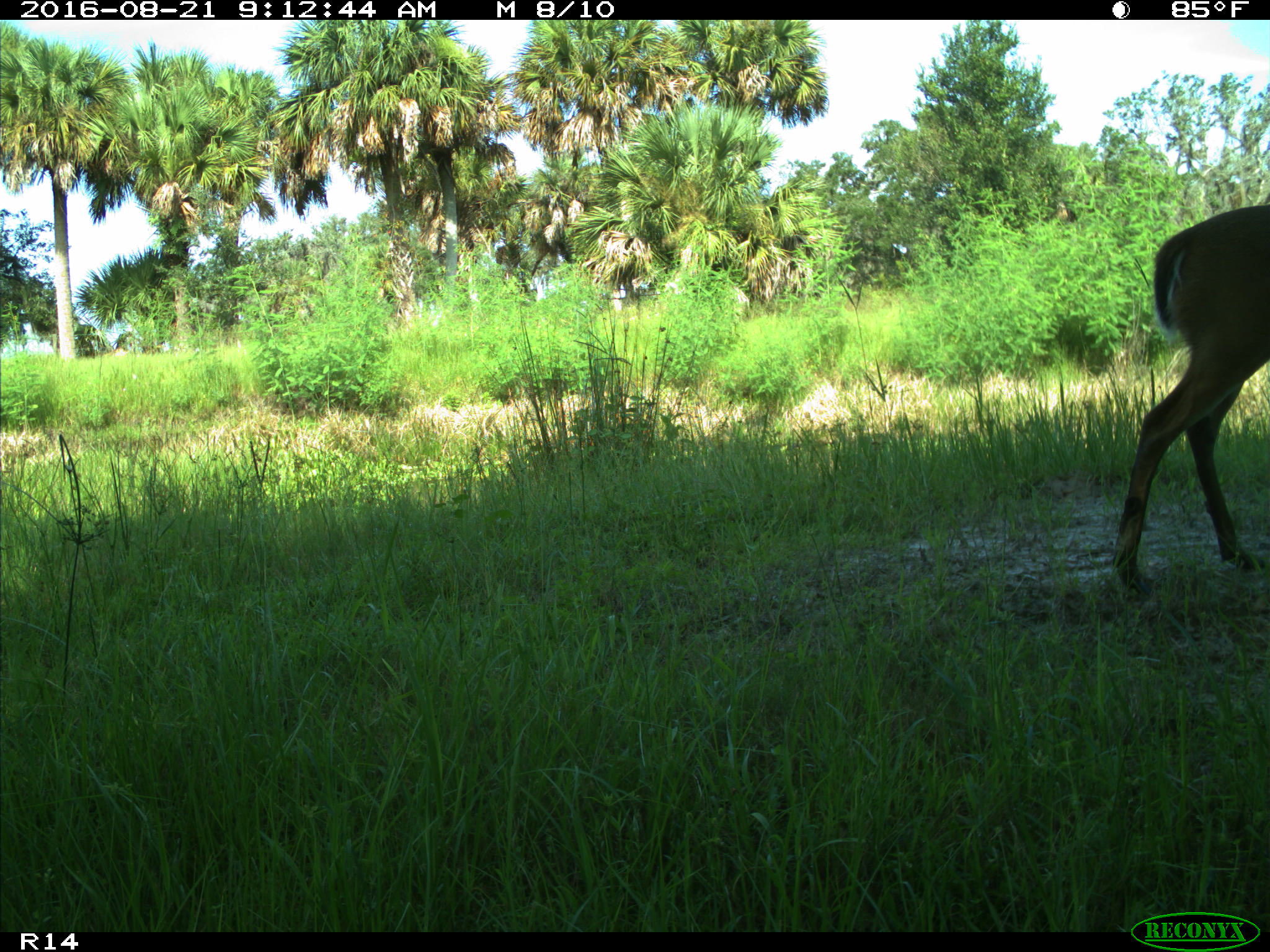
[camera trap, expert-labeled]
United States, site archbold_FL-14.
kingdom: Animalia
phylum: Chordata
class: Mammalia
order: Artiodactyla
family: Cervidae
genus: Odocoileus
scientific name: Odocoileus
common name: deer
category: unidentified deer